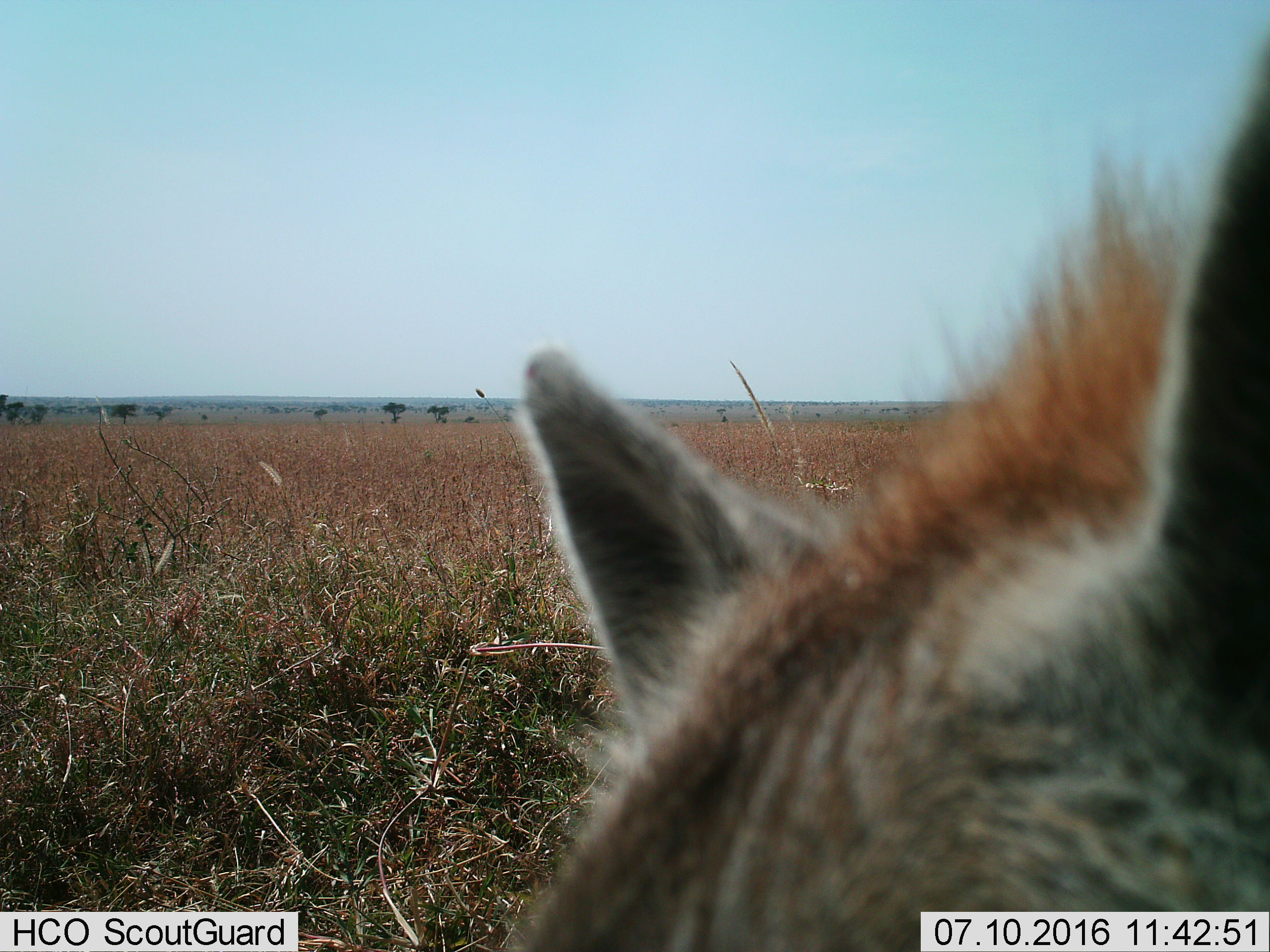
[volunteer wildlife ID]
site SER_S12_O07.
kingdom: Animalia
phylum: Chordata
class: Mammalia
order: Carnivora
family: Hyaenidae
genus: Crocuta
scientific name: Crocuta crocuta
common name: spotted hyena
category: hyenaspotted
Hyenaspotted (spotted hyena) (Crocuta crocuta), count 1. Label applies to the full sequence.